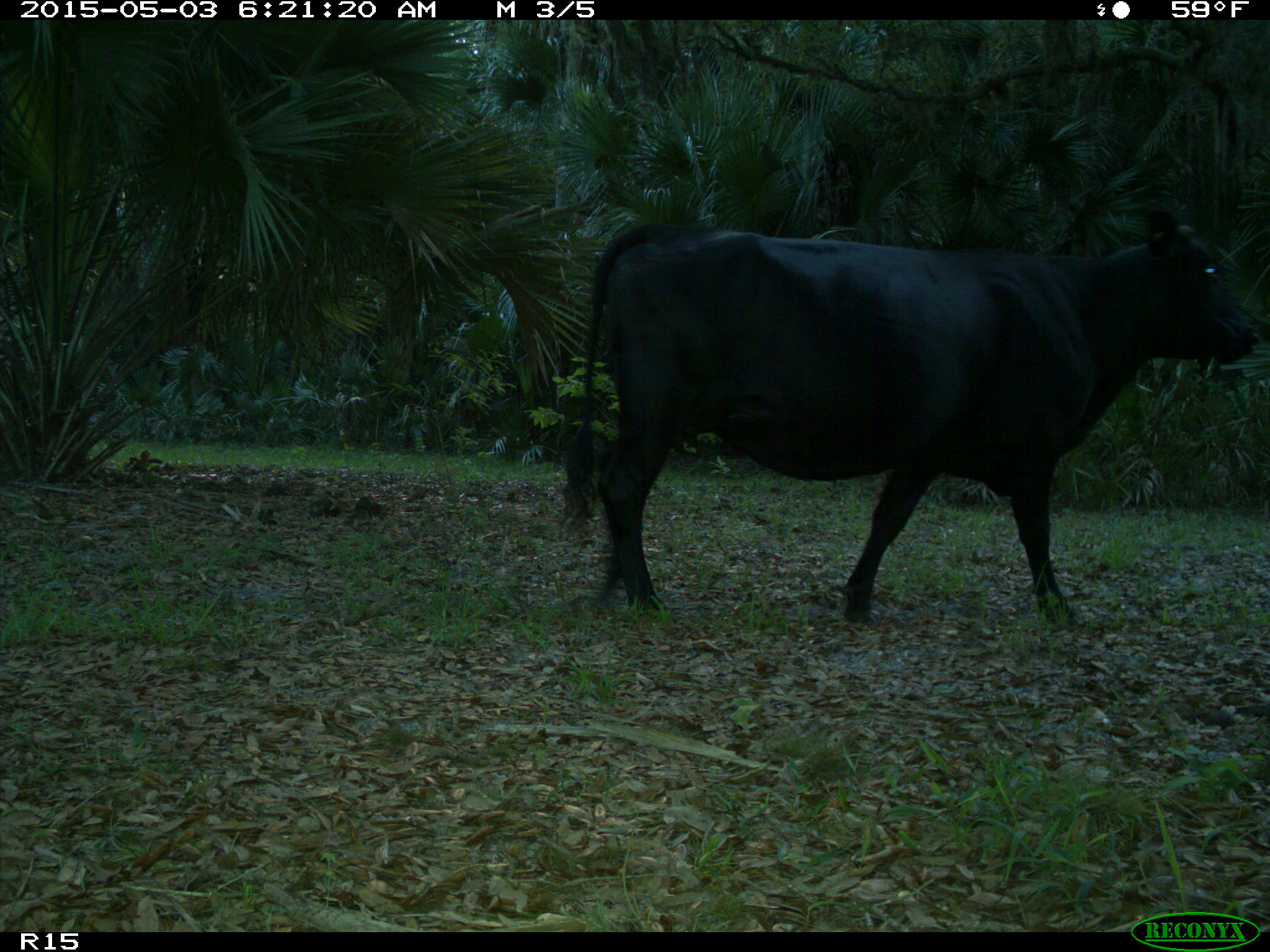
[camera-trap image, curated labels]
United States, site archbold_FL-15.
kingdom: Animalia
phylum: Chordata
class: Mammalia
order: Artiodactyla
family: Bovidae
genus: Bos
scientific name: Bos taurus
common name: domestic cow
Bos taurus (domestic cow).